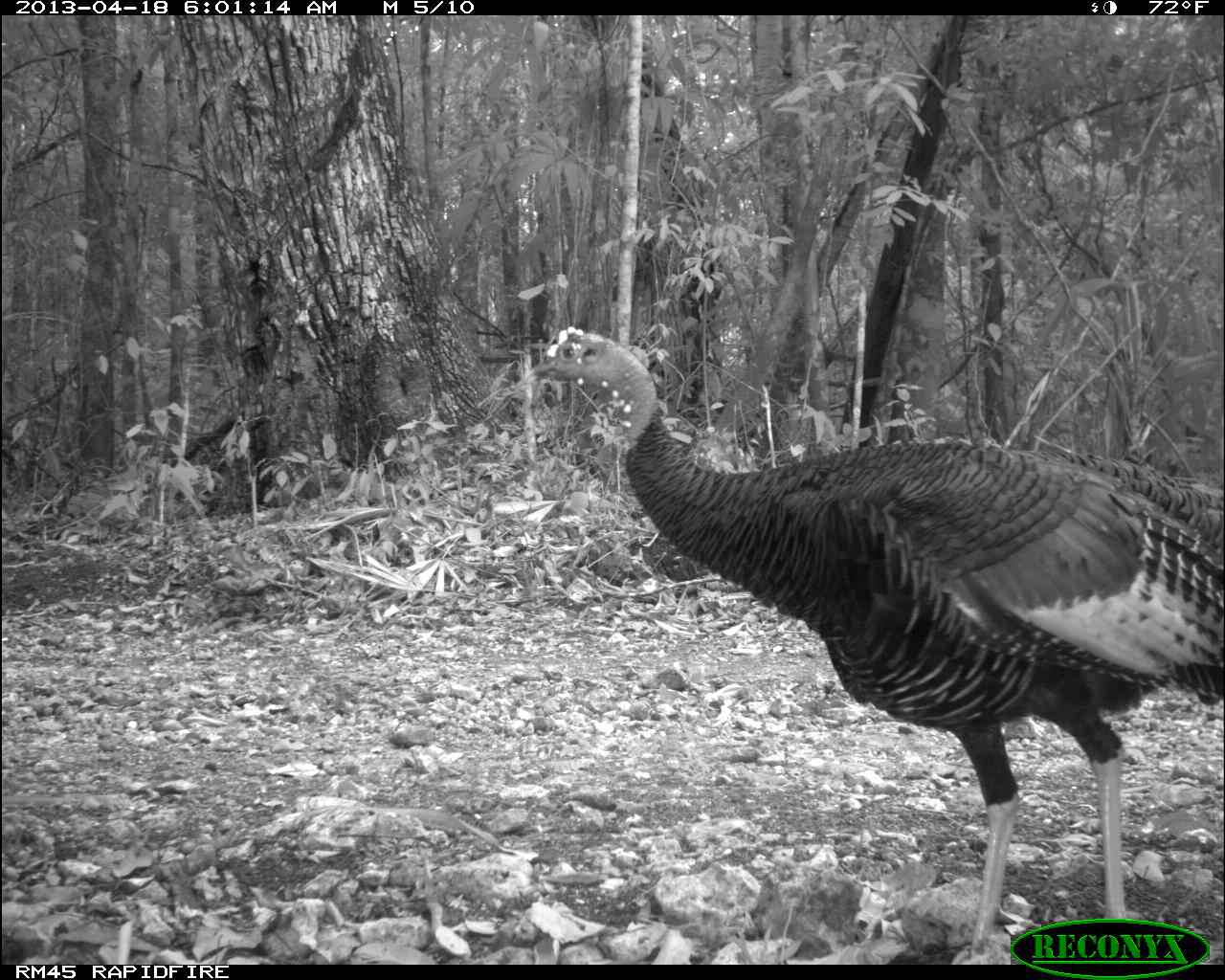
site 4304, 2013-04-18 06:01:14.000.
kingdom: Animalia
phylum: Chordata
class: Aves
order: Galliformes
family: Phasianidae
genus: Meleagris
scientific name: Meleagris ocellata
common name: ocellated turkey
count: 1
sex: male